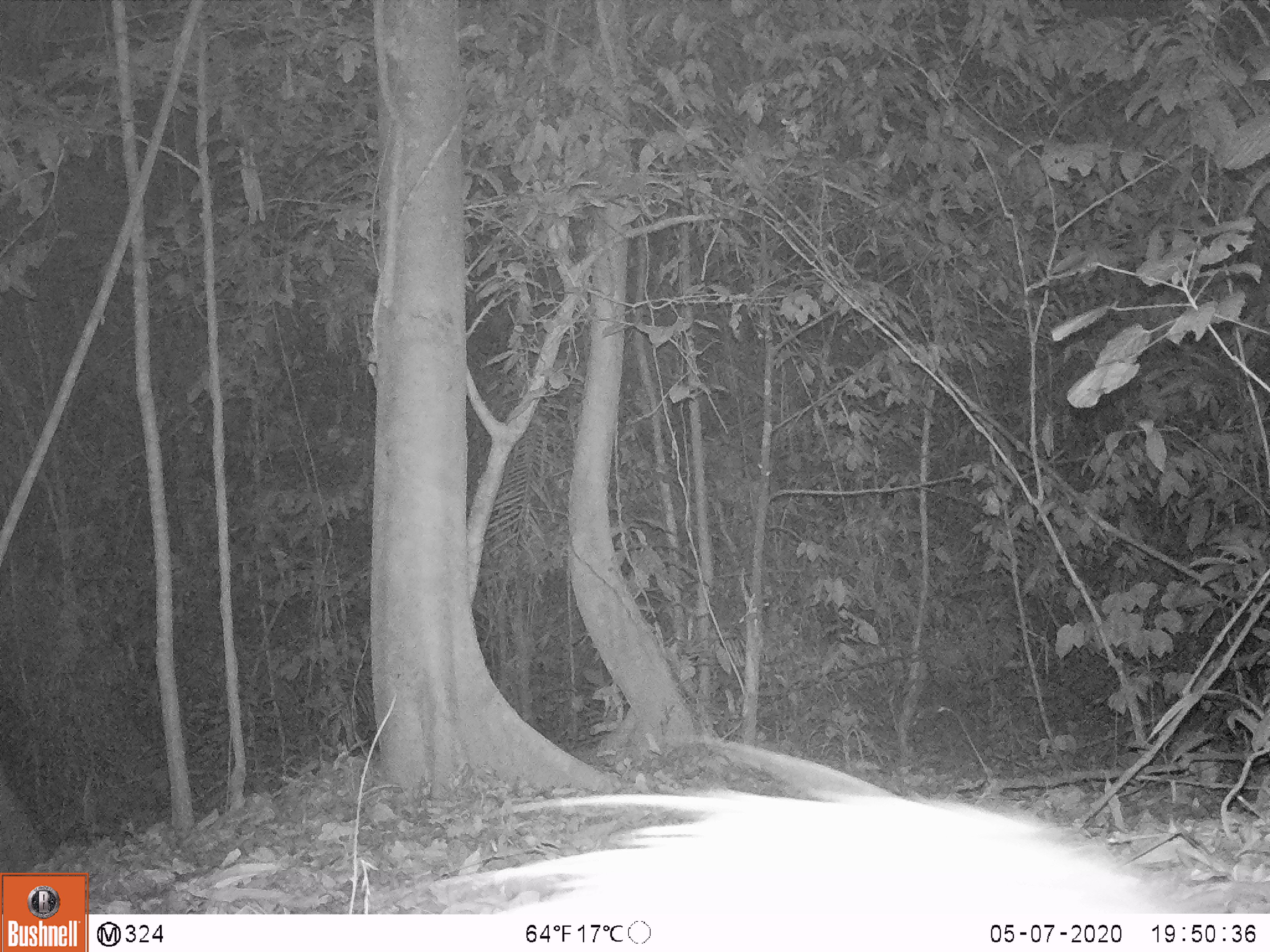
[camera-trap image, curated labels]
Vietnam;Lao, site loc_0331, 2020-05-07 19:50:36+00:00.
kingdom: Animalia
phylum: Chordata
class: Mammalia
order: Rodentia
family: Hystricidae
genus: Atherurus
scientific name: Atherurus macrourus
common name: asiatic brush-tailed porcupine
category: asiatic brush tailed porcupine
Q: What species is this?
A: Asiatic brush tailed porcupine (asiatic brush-tailed porcupine) (Atherurus macrourus).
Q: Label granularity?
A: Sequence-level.